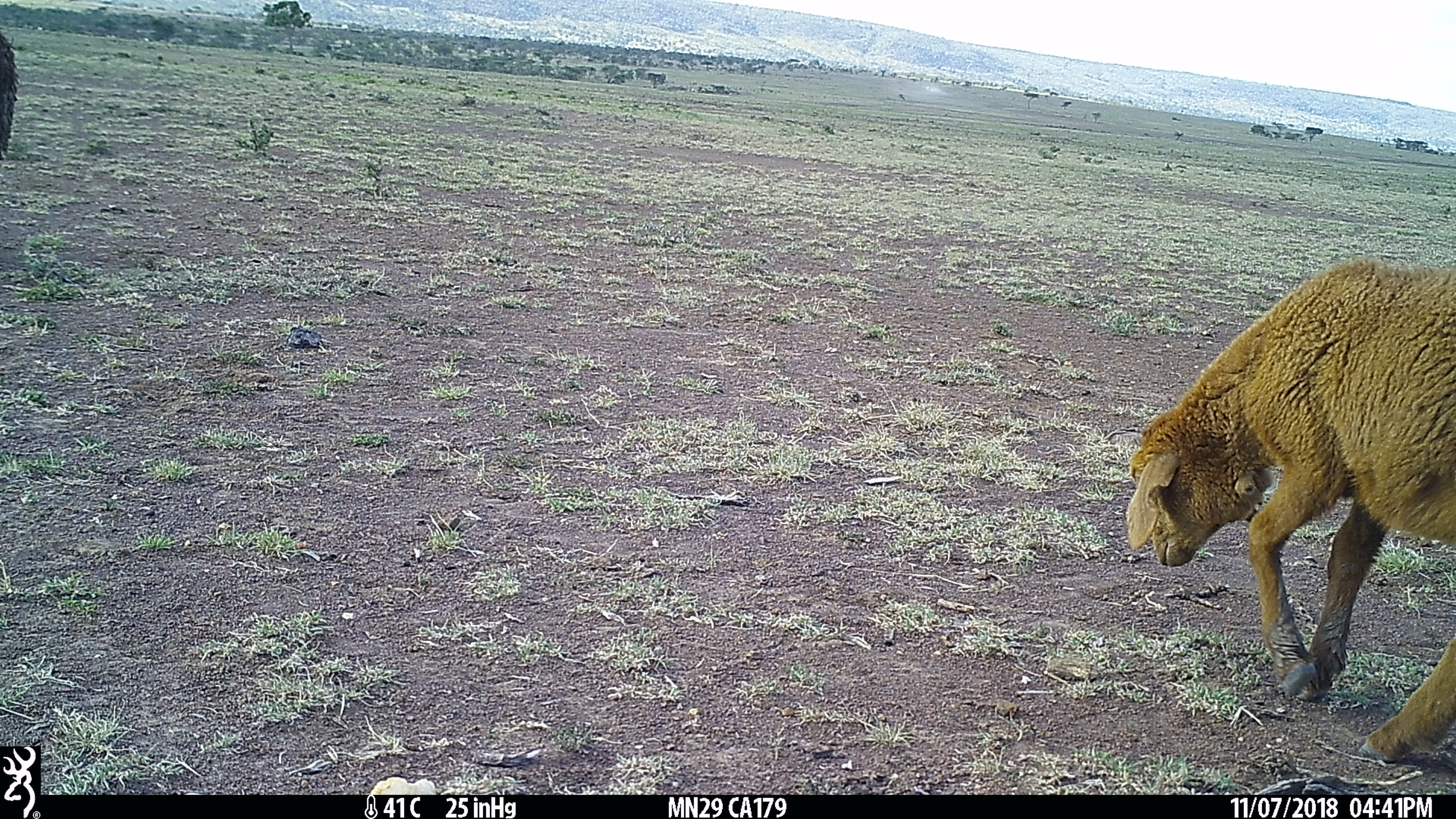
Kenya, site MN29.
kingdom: Animalia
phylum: Chordata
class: Mammalia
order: Artiodactyla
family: Bovidae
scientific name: Bovidae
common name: sheep or goat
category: shoat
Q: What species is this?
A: Shoat (sheep or goat) (Bovidae).